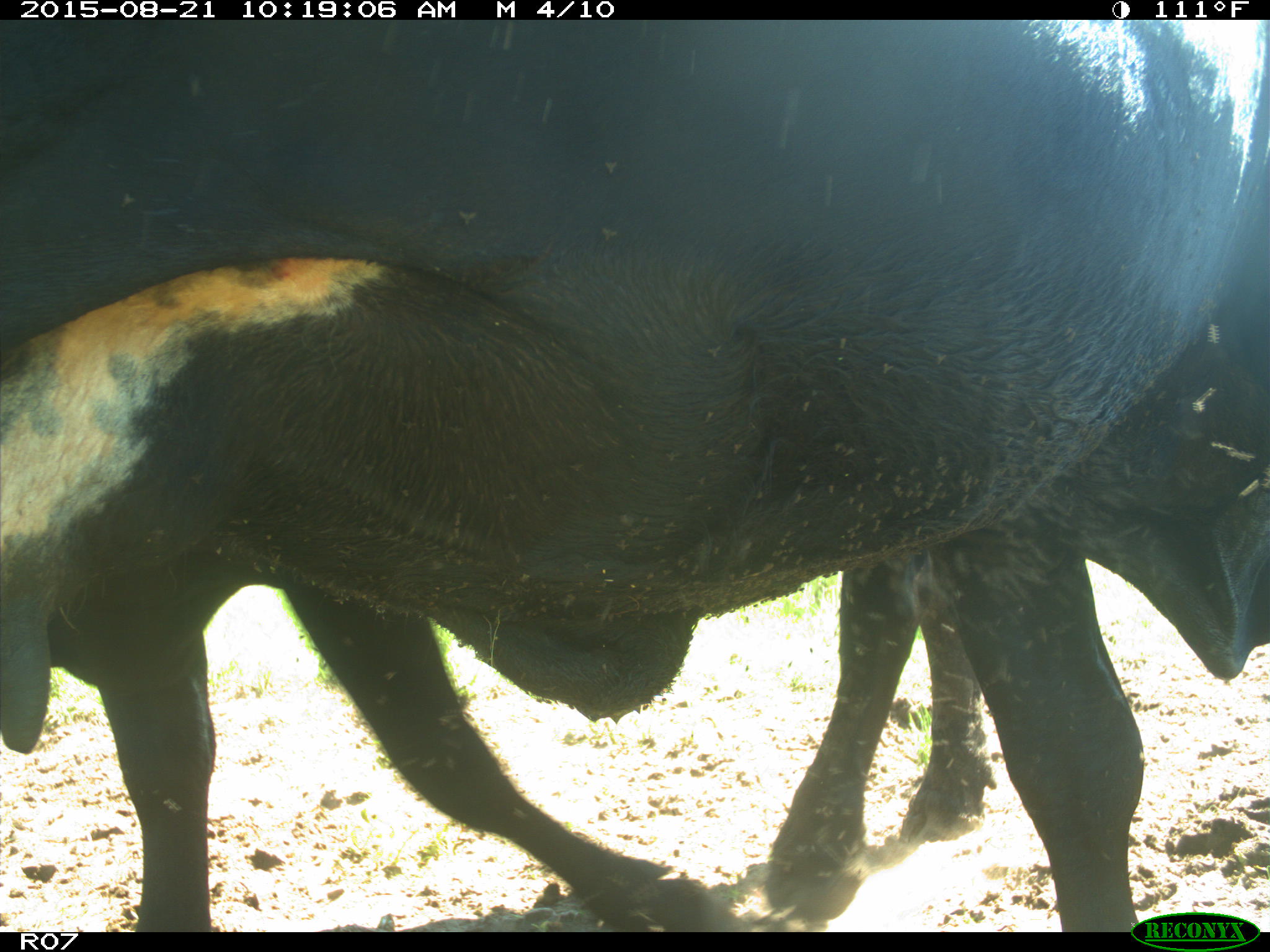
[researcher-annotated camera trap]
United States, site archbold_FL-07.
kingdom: Animalia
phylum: Chordata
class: Mammalia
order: Artiodactyla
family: Bovidae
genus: Bos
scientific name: Bos taurus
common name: domestic cow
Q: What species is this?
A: Bos taurus (domestic cow).